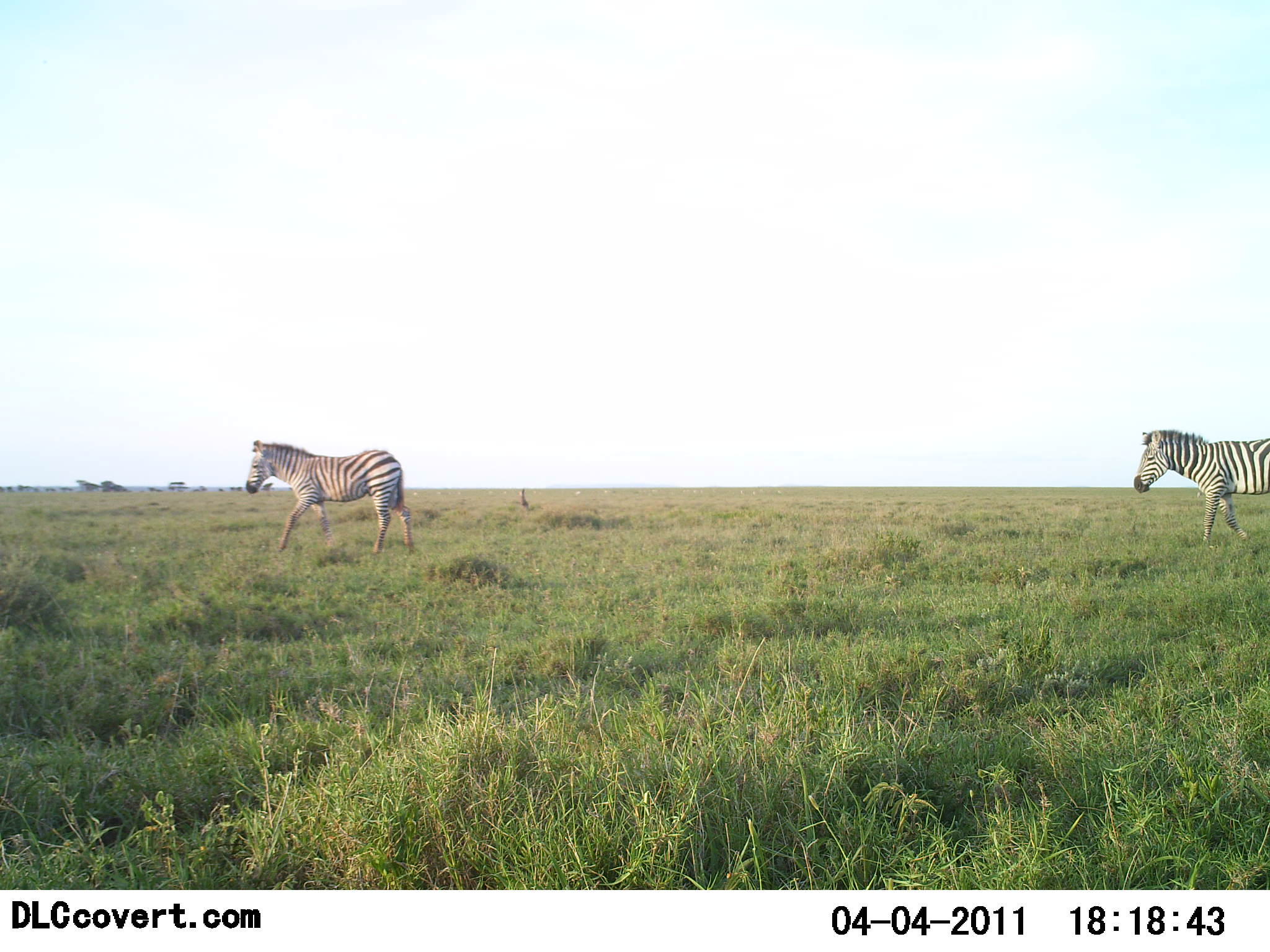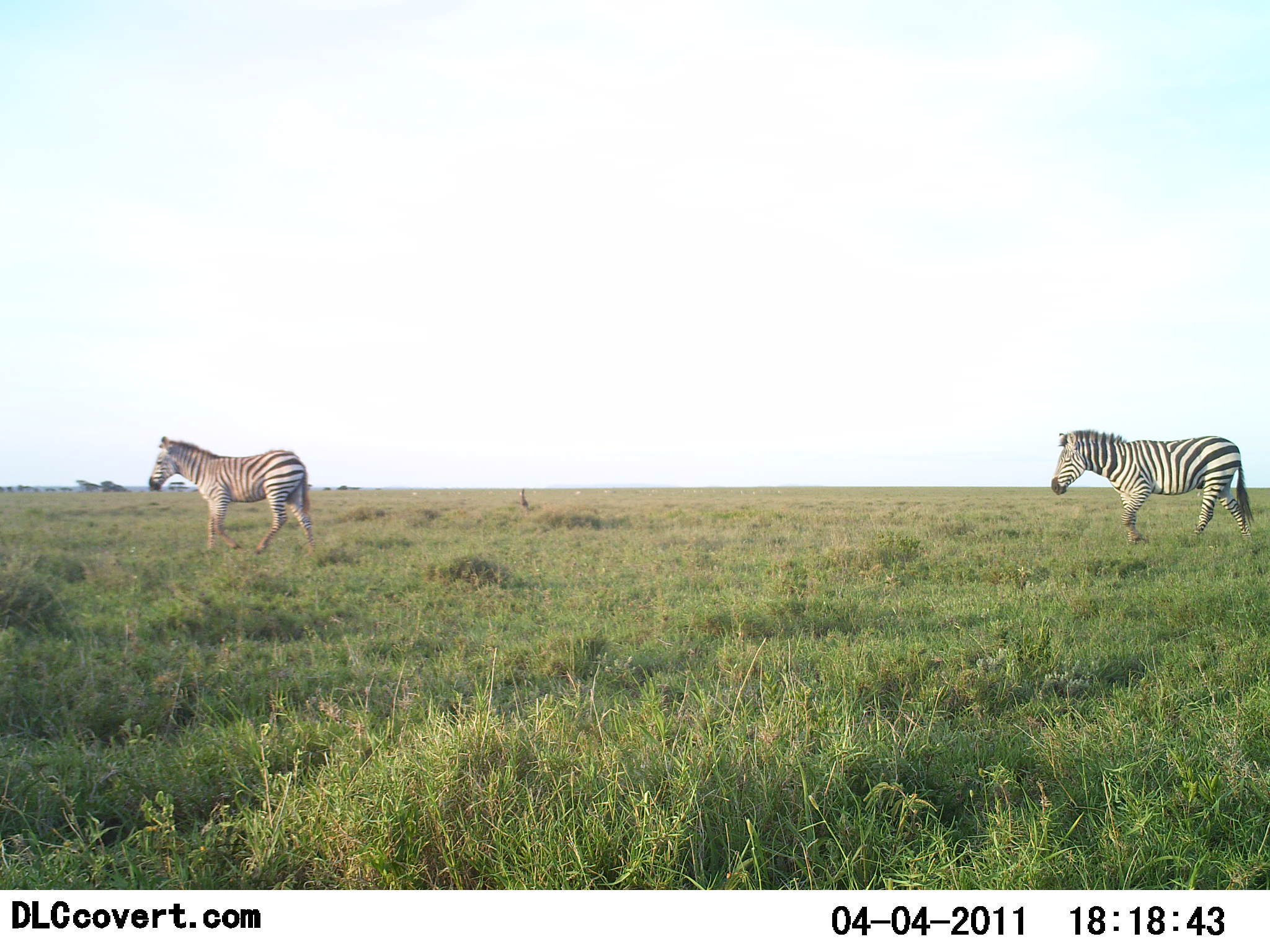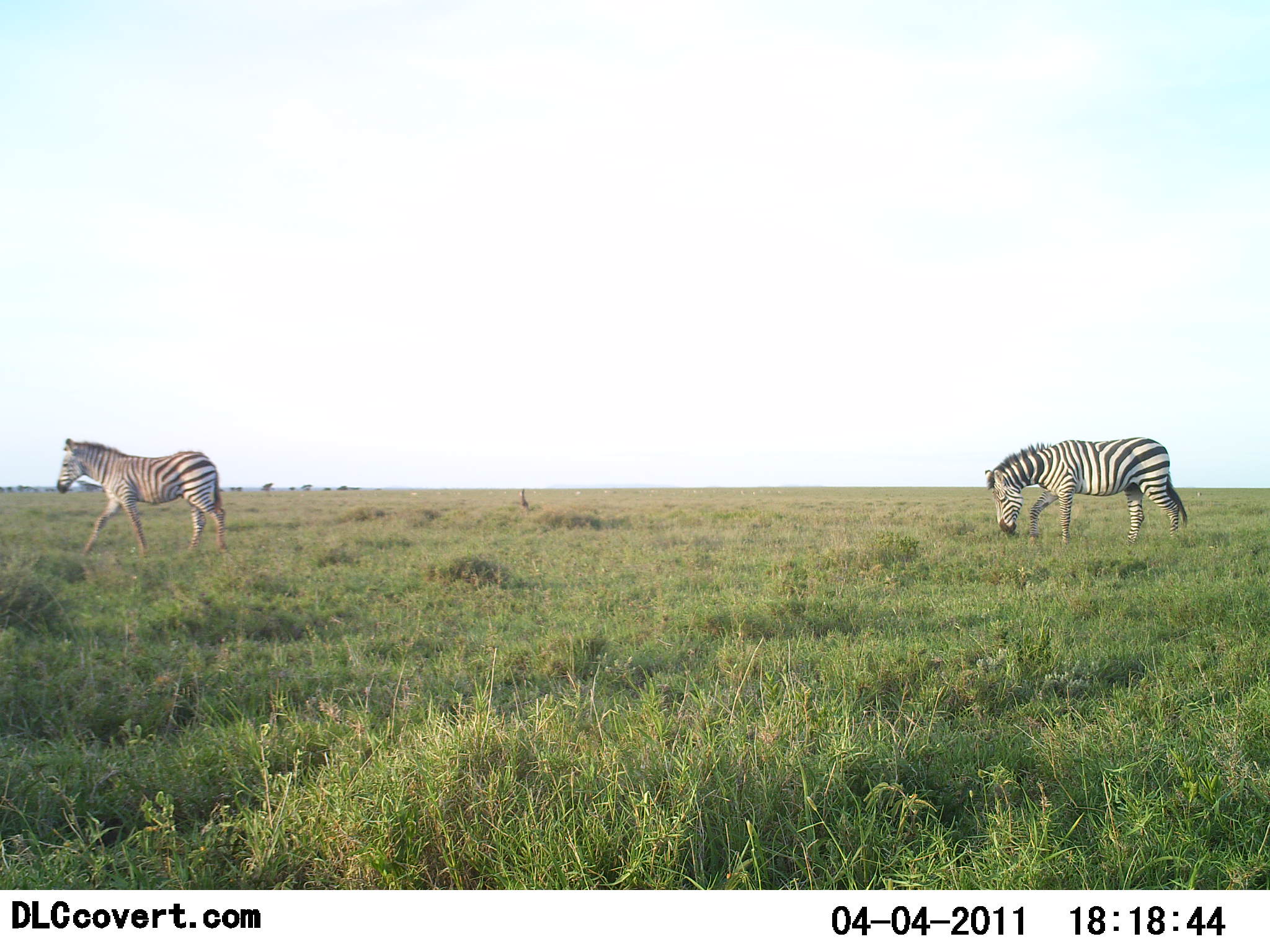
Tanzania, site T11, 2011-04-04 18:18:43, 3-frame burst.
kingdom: Animalia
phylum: Chordata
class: Mammalia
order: Perissodactyla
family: Equidae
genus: Equus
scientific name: Equus quagga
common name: plains zebra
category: zebra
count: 2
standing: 0%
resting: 0%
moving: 100%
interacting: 0%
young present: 0%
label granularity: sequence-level